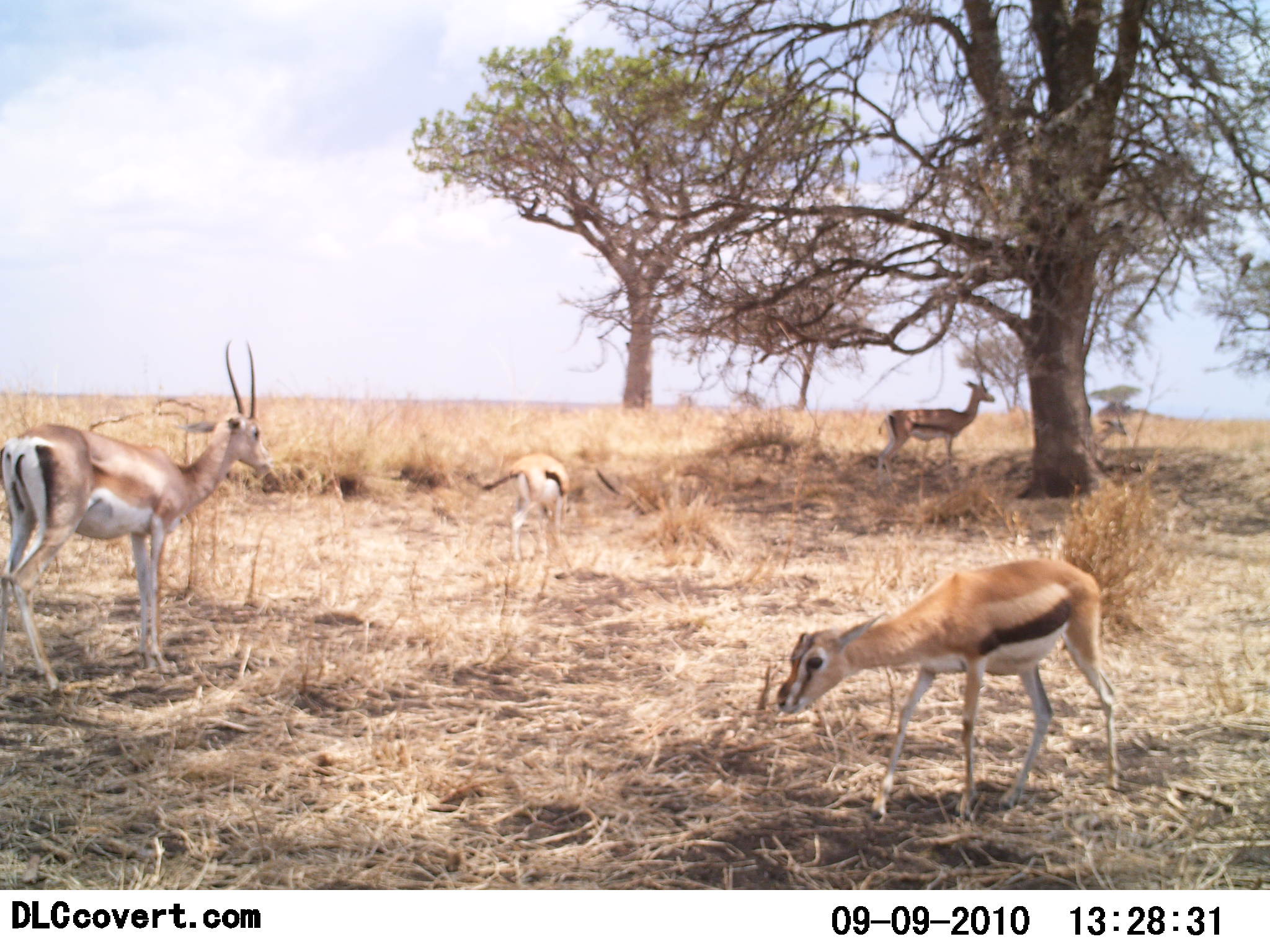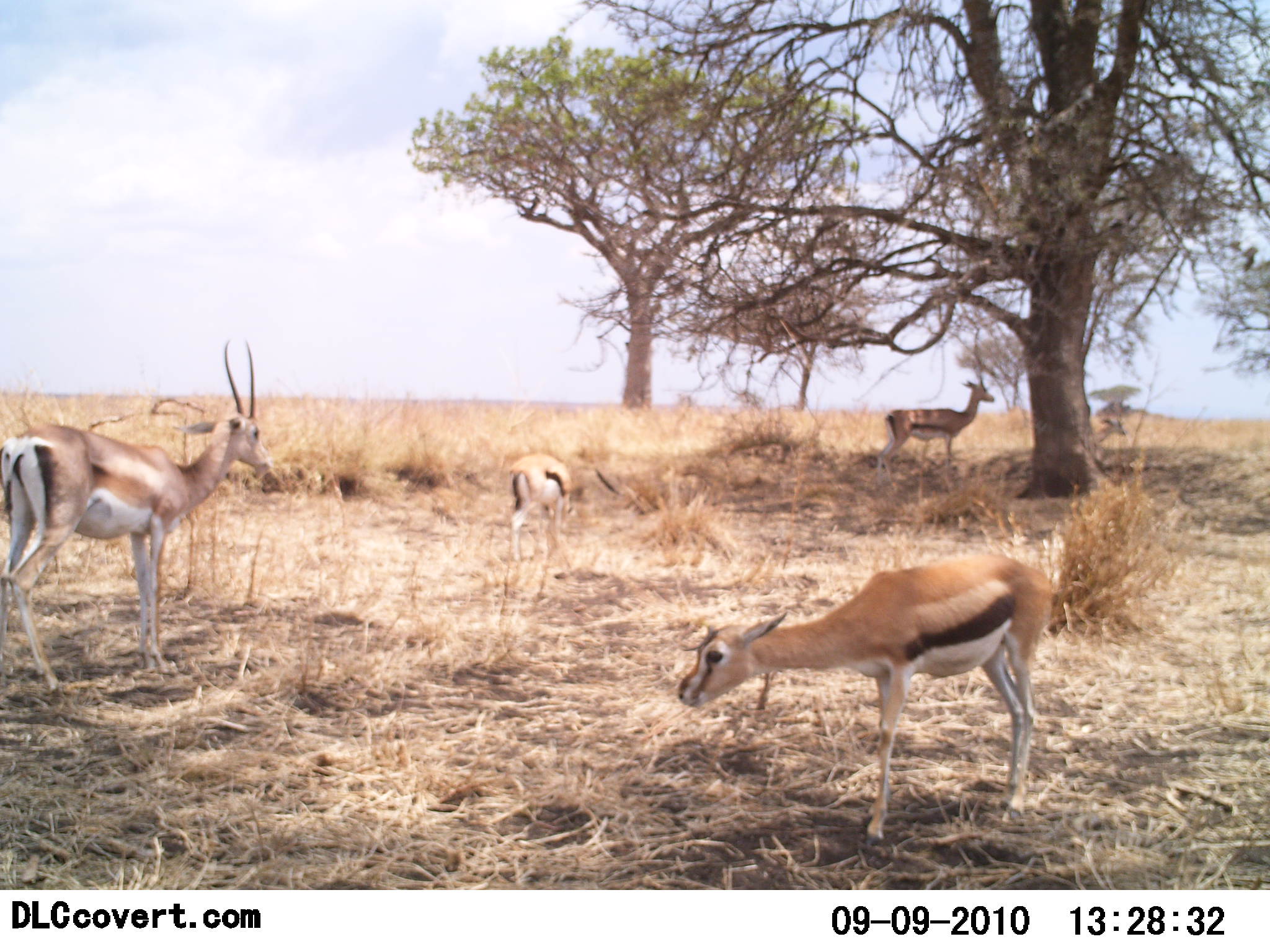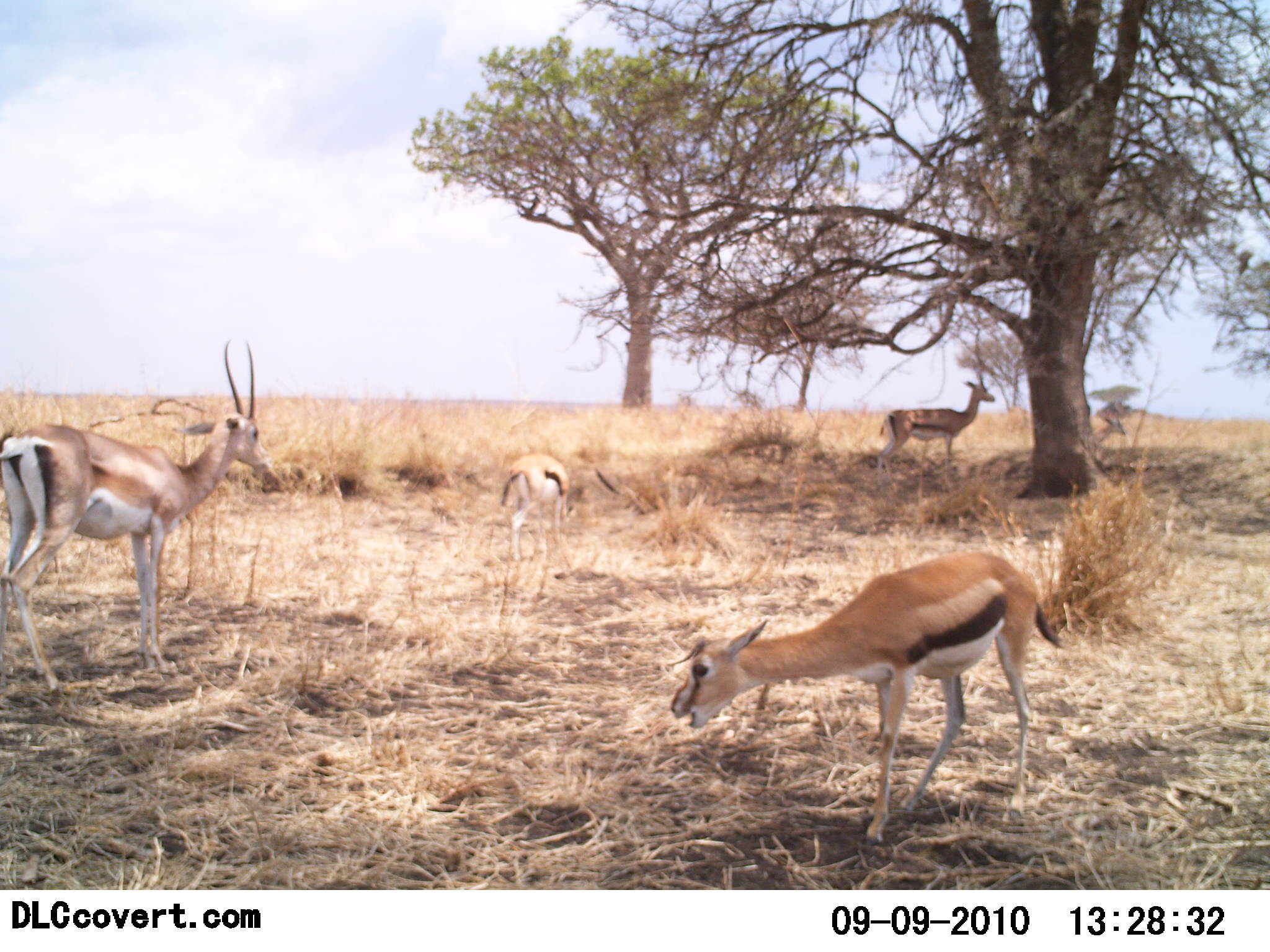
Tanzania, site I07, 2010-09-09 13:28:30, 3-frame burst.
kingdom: Animalia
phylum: Chordata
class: Mammalia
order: Artiodactyla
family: Bovidae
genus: Eudorcas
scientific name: Eudorcas thomsonii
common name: thomson's gazelle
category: gazellethomsons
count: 4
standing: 73%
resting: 0%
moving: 13%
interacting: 0%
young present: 40%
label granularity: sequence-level